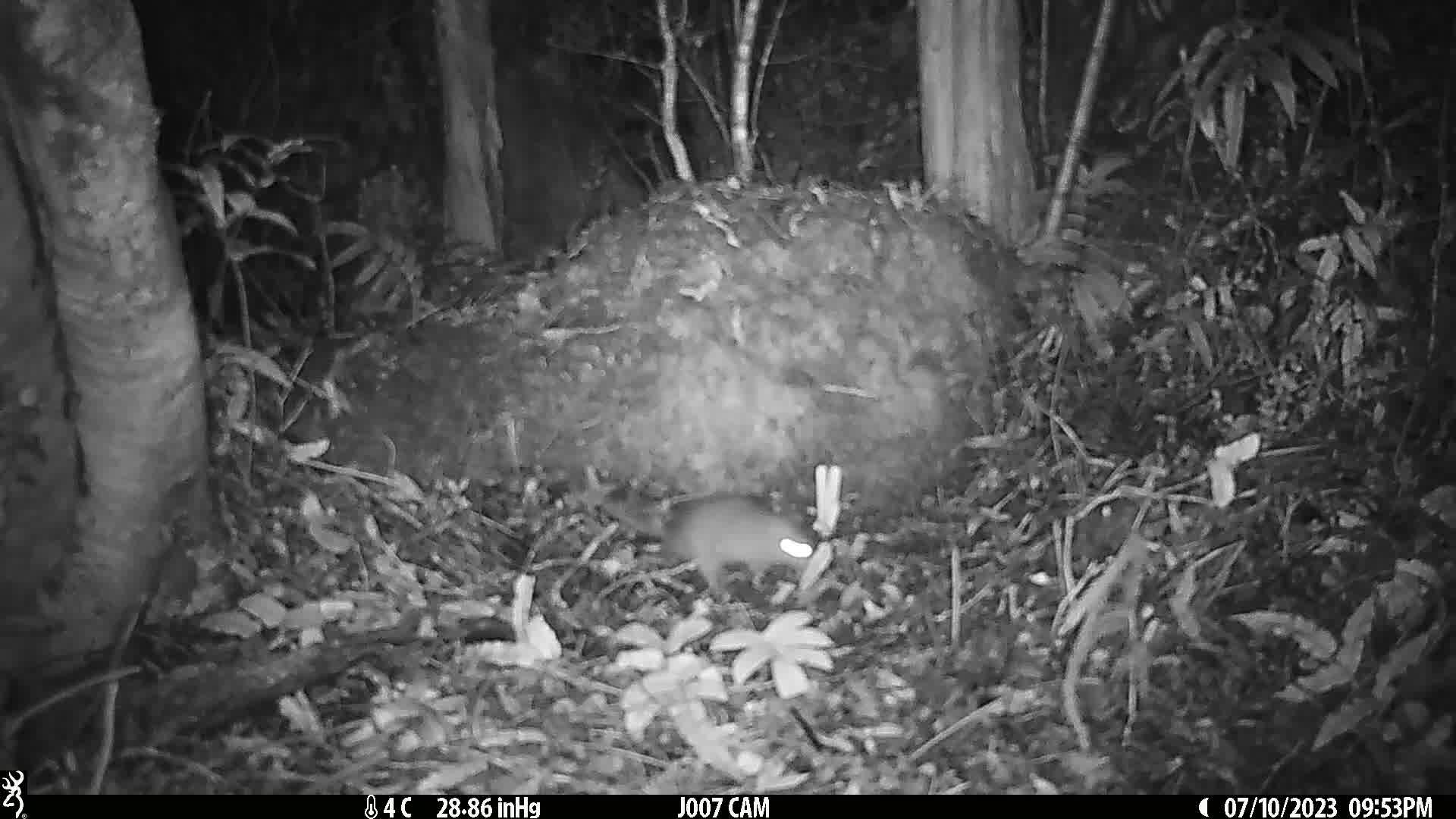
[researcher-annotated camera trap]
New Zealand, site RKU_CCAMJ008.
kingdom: Animalia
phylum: Chordata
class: Mammalia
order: Rodentia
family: Muridae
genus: Rattus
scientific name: Rattus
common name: rat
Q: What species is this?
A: Rat (Rattus).